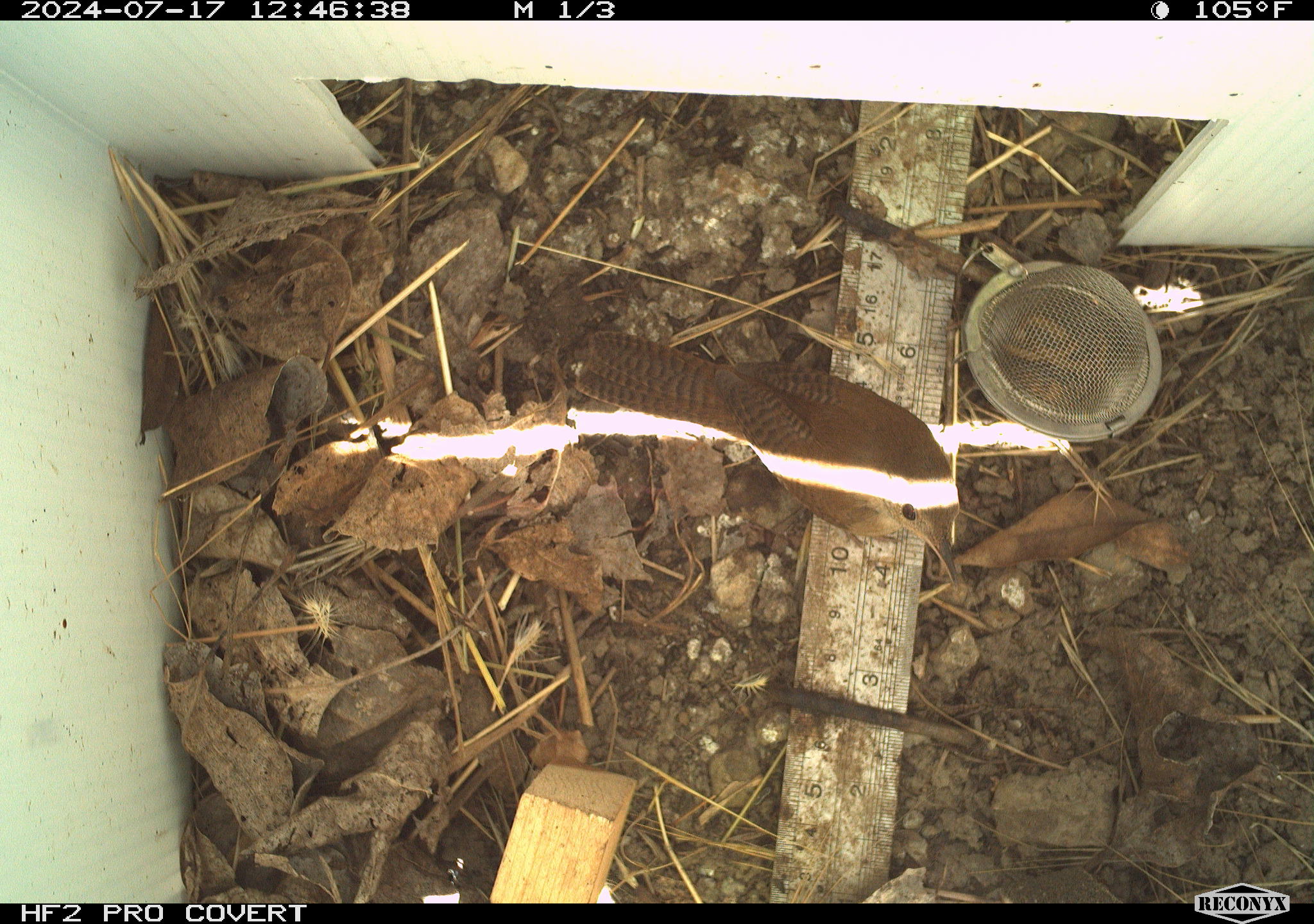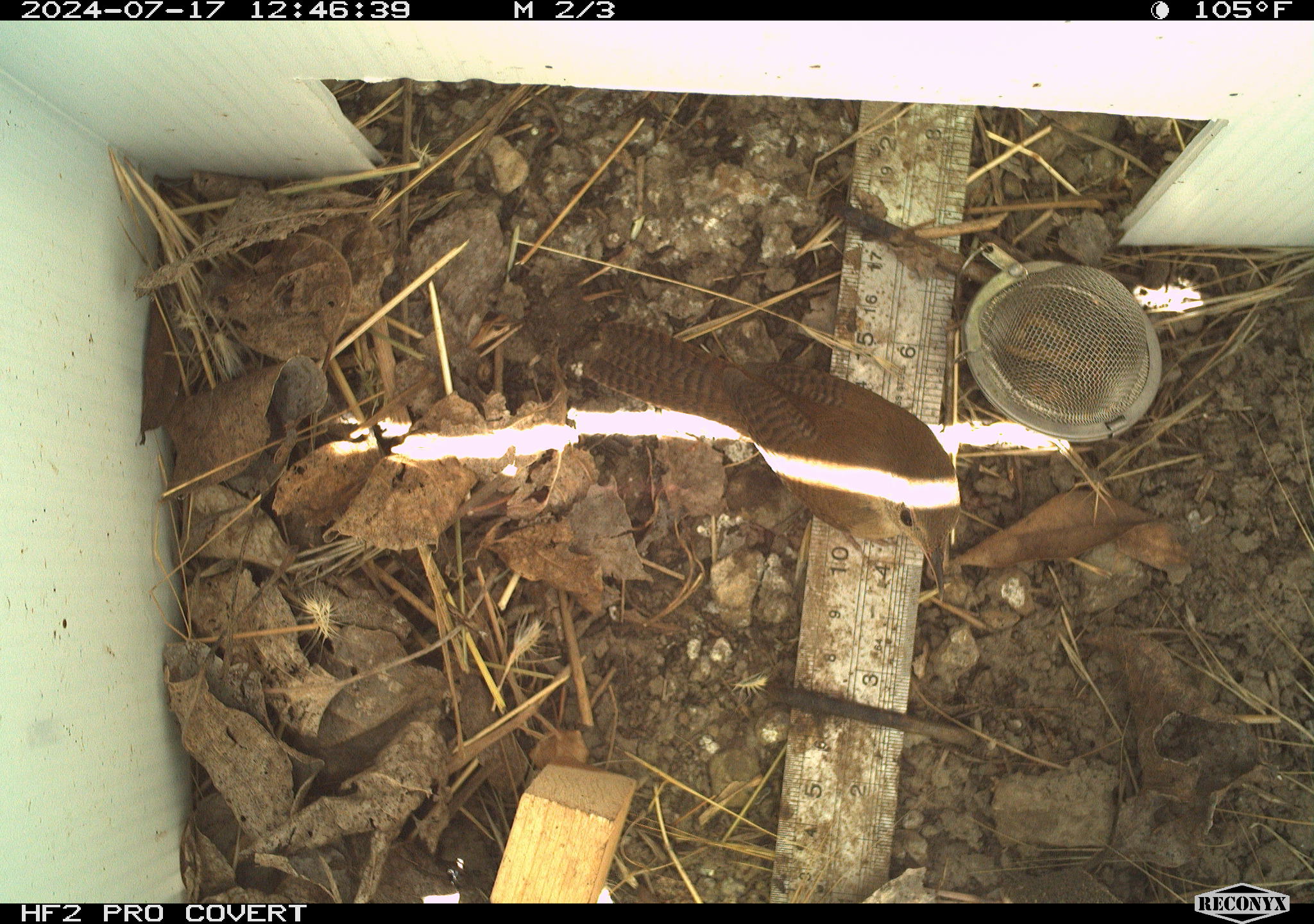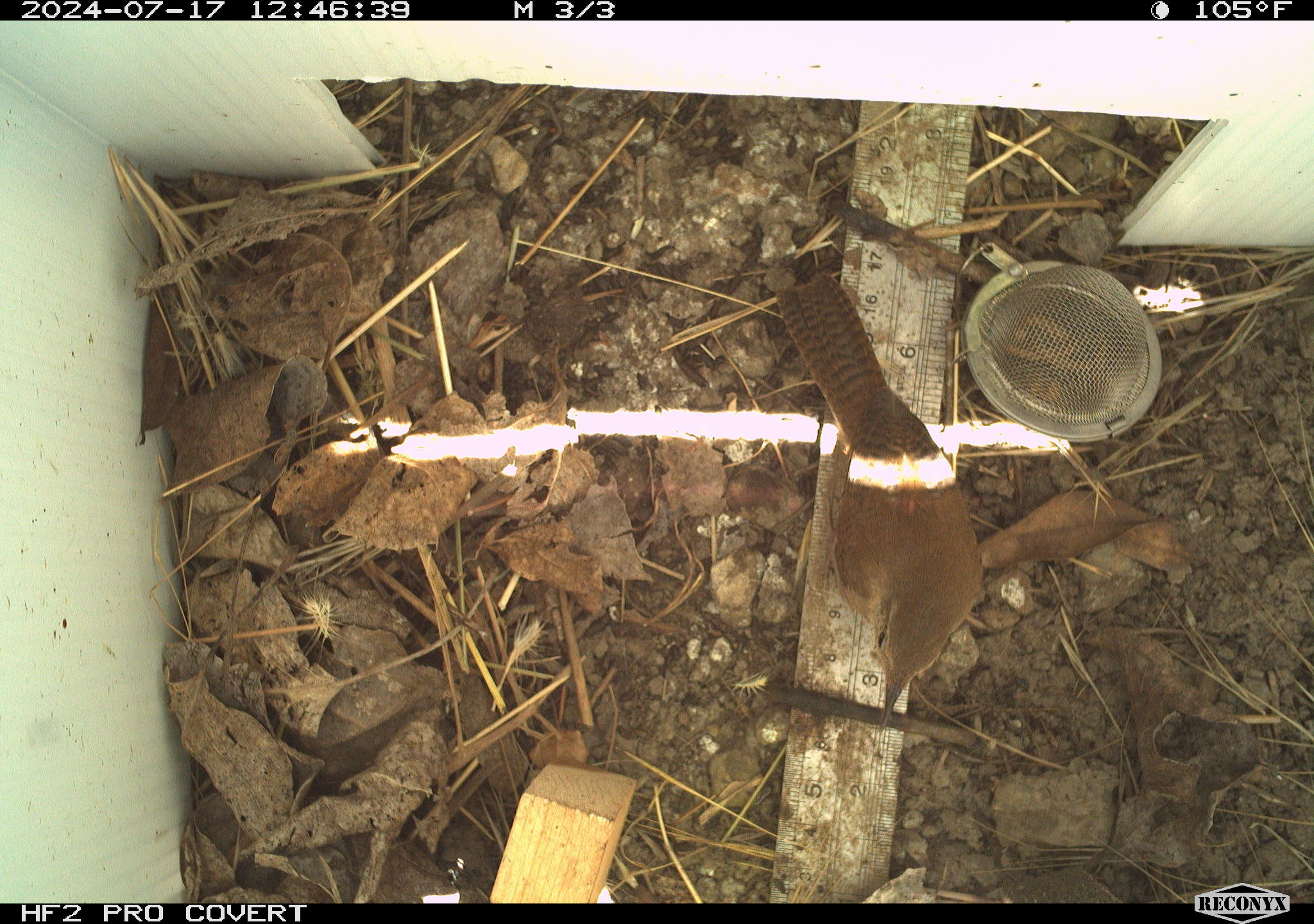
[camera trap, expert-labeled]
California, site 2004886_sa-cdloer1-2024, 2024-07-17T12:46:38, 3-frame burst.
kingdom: Animalia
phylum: Chordata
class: Aves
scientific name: Aves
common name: bird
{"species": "bird (Aves)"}